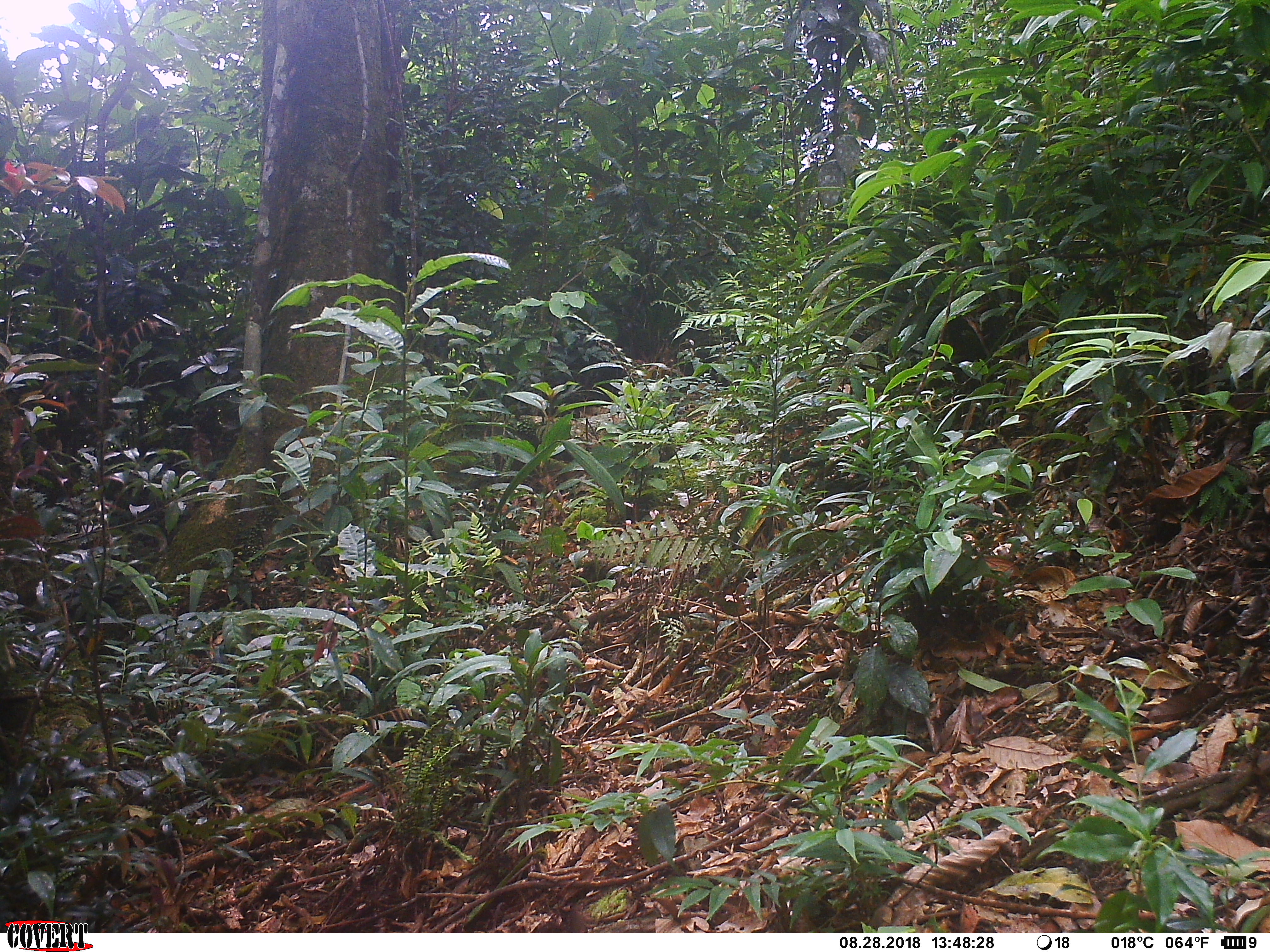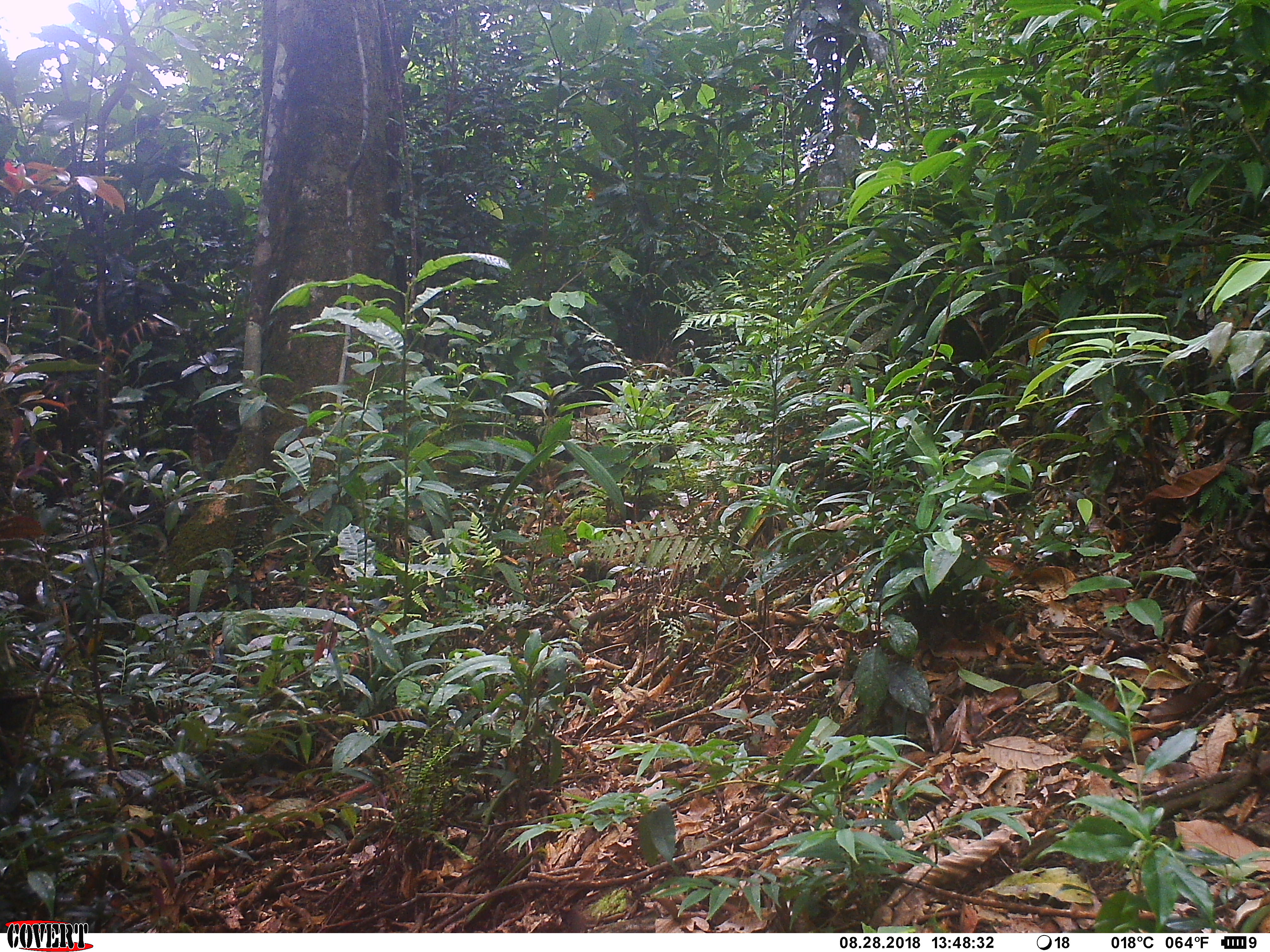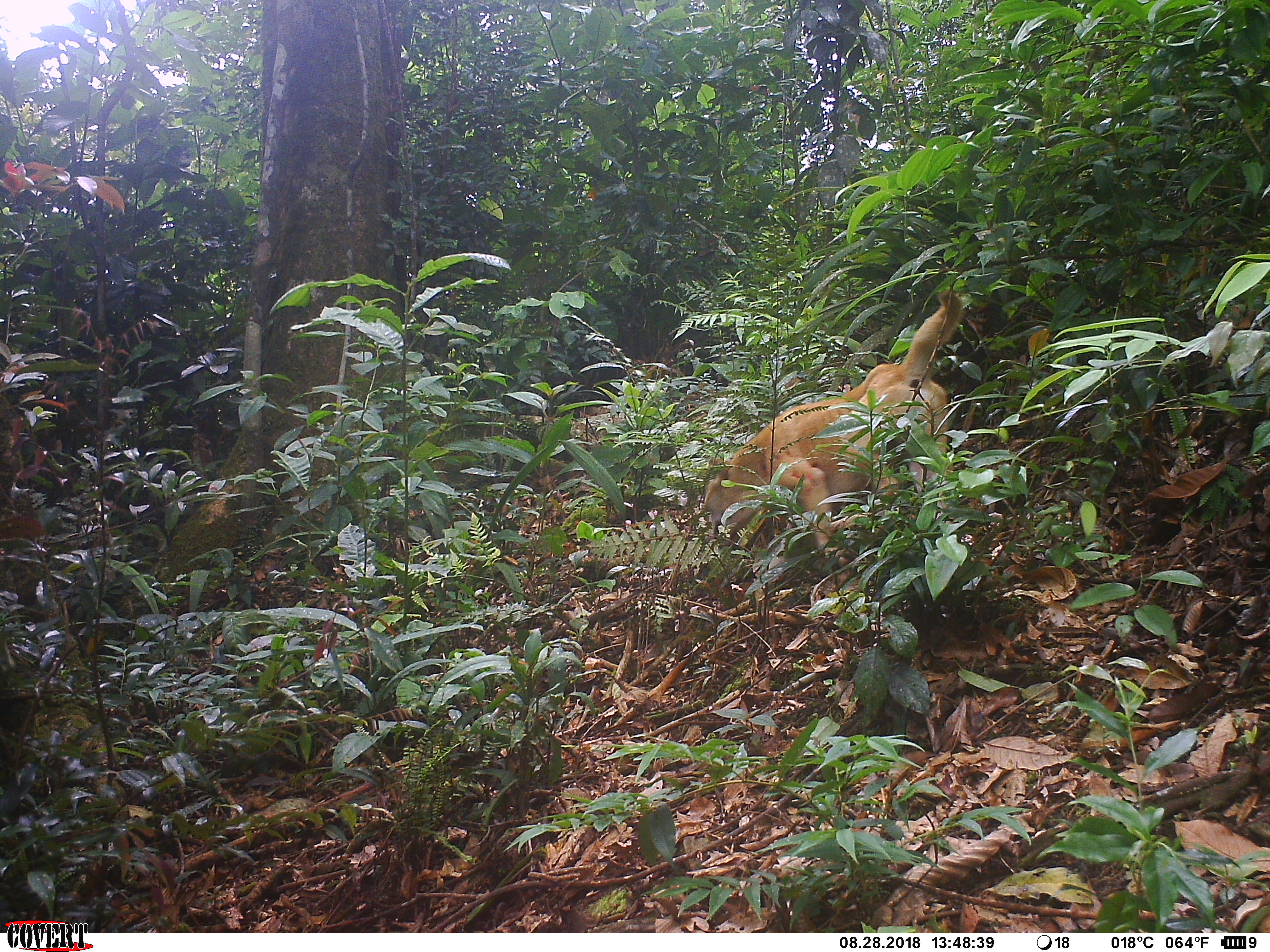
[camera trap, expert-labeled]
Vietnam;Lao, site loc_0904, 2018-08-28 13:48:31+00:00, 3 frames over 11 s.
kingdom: Animalia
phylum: Chordata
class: Mammalia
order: Carnivora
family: Canidae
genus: Canis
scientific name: Canis familiaris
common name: domestic dog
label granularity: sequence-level